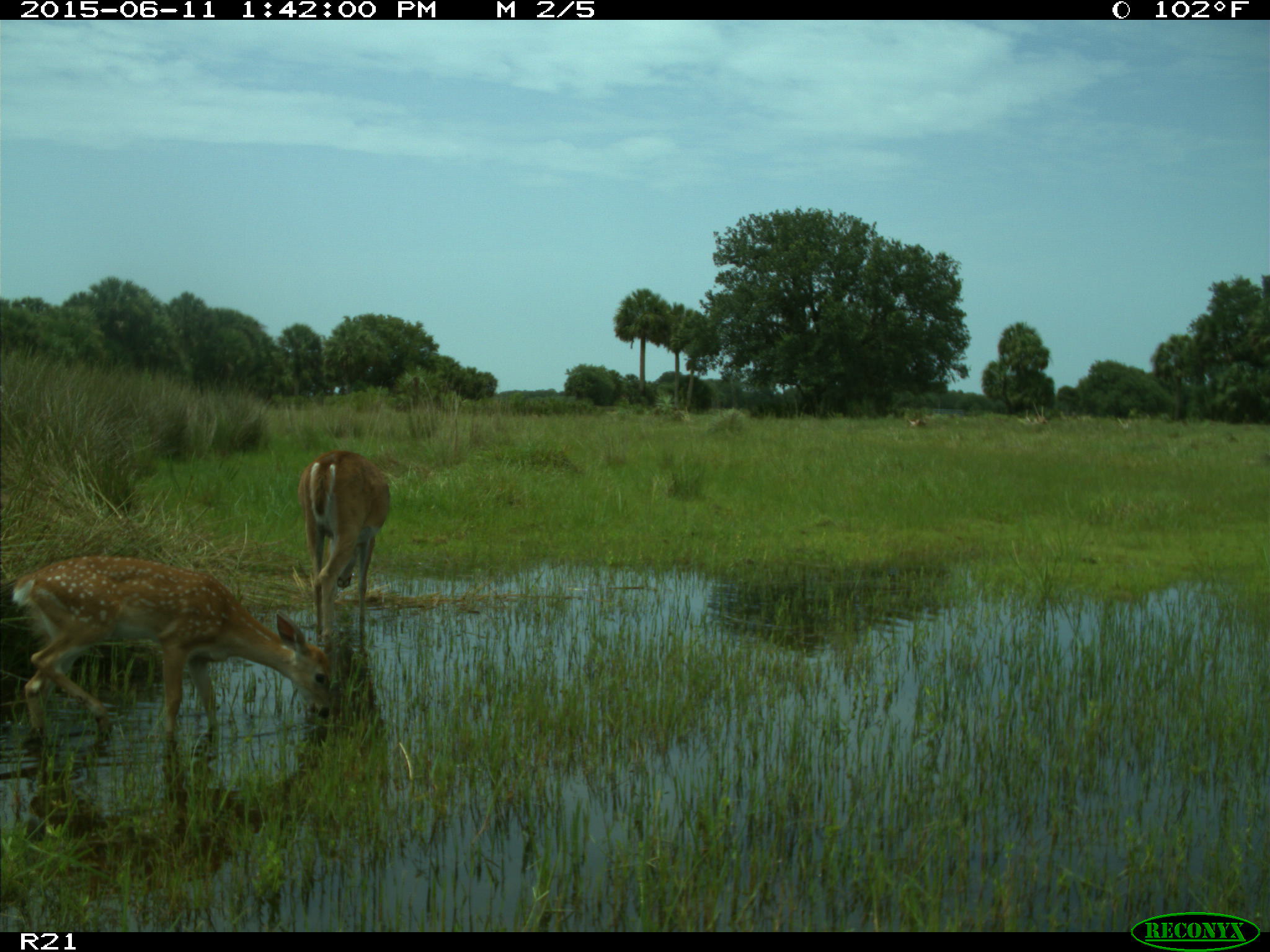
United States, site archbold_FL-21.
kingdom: Animalia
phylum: Chordata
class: Mammalia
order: Artiodactyla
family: Cervidae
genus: Odocoileus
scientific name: Odocoileus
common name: deer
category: unidentified deer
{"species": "unidentified deer (deer) (Odocoileus)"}